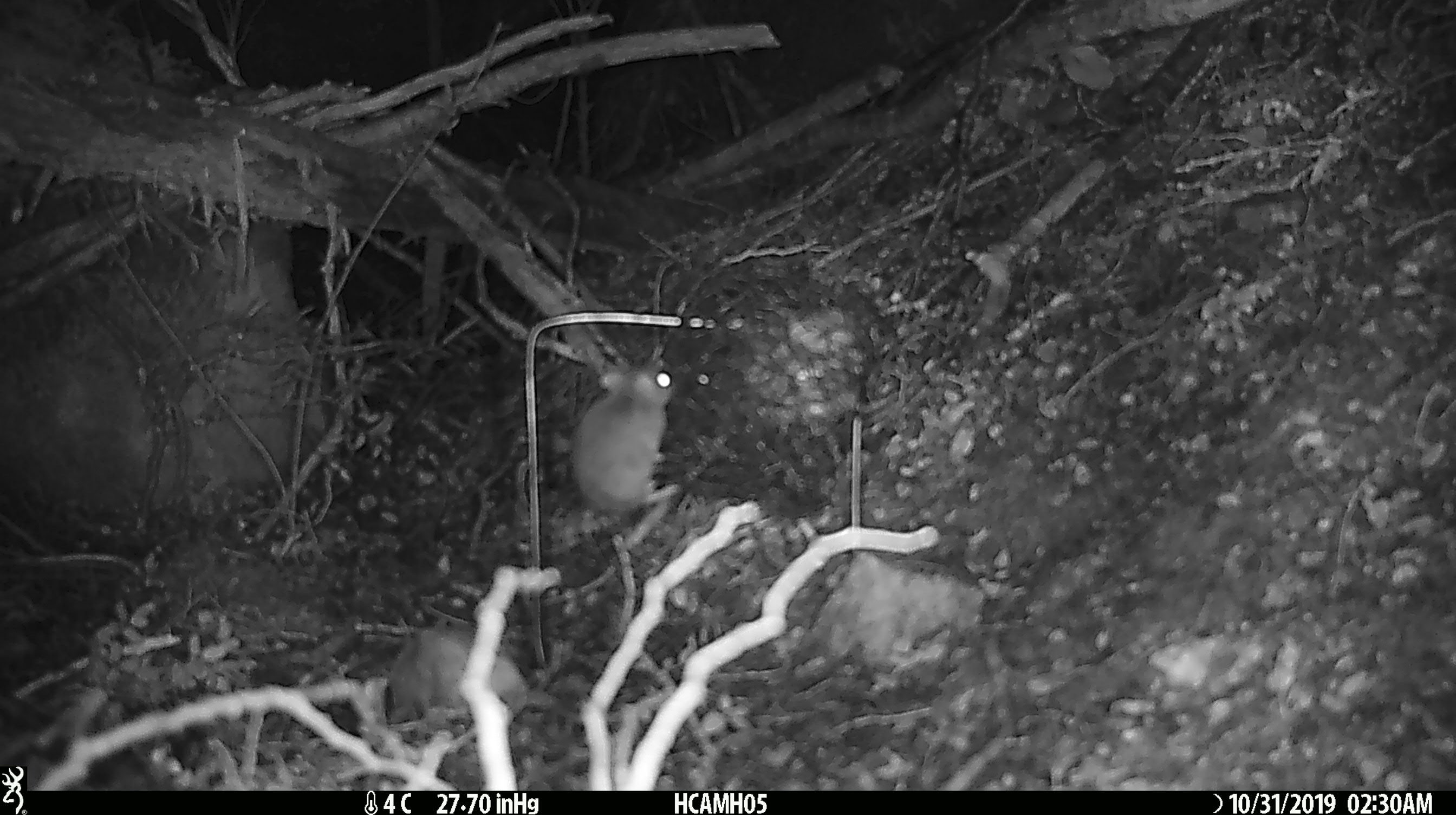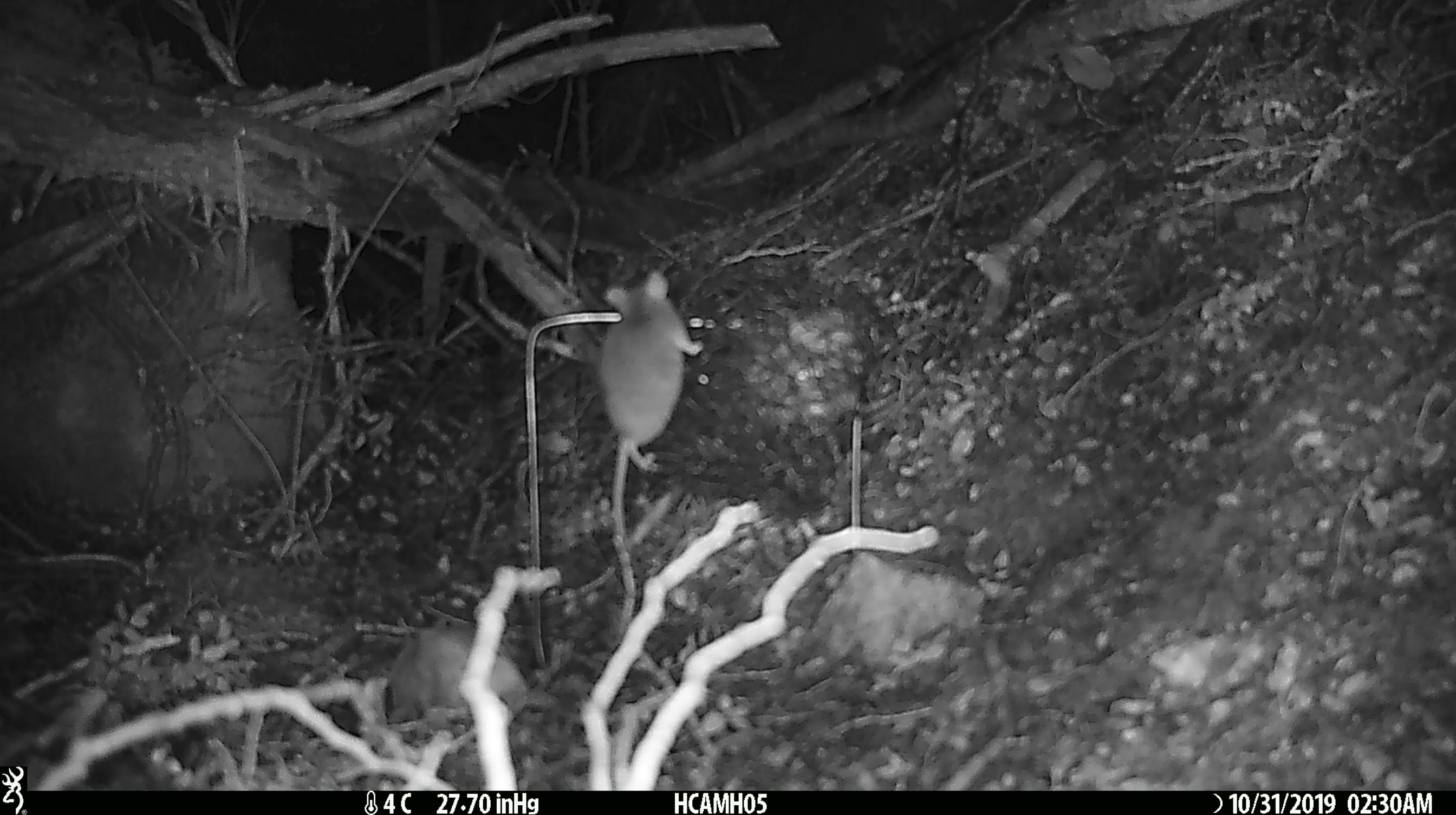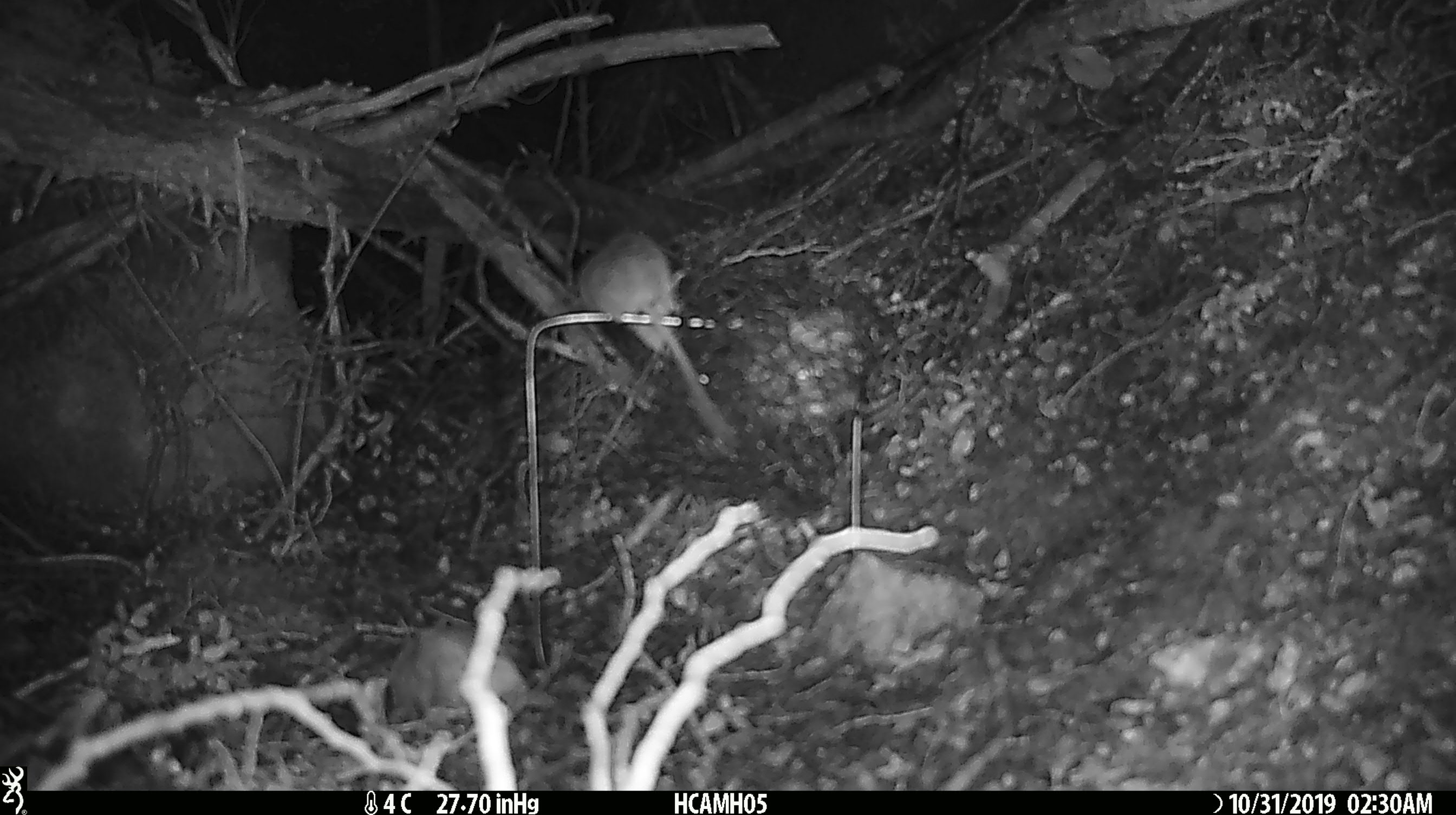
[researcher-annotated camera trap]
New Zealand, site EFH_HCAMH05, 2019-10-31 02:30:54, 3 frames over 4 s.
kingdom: Animalia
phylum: Chordata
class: Mammalia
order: Rodentia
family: Muridae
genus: Mus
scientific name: Mus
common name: mouse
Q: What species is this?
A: Mouse (Mus).